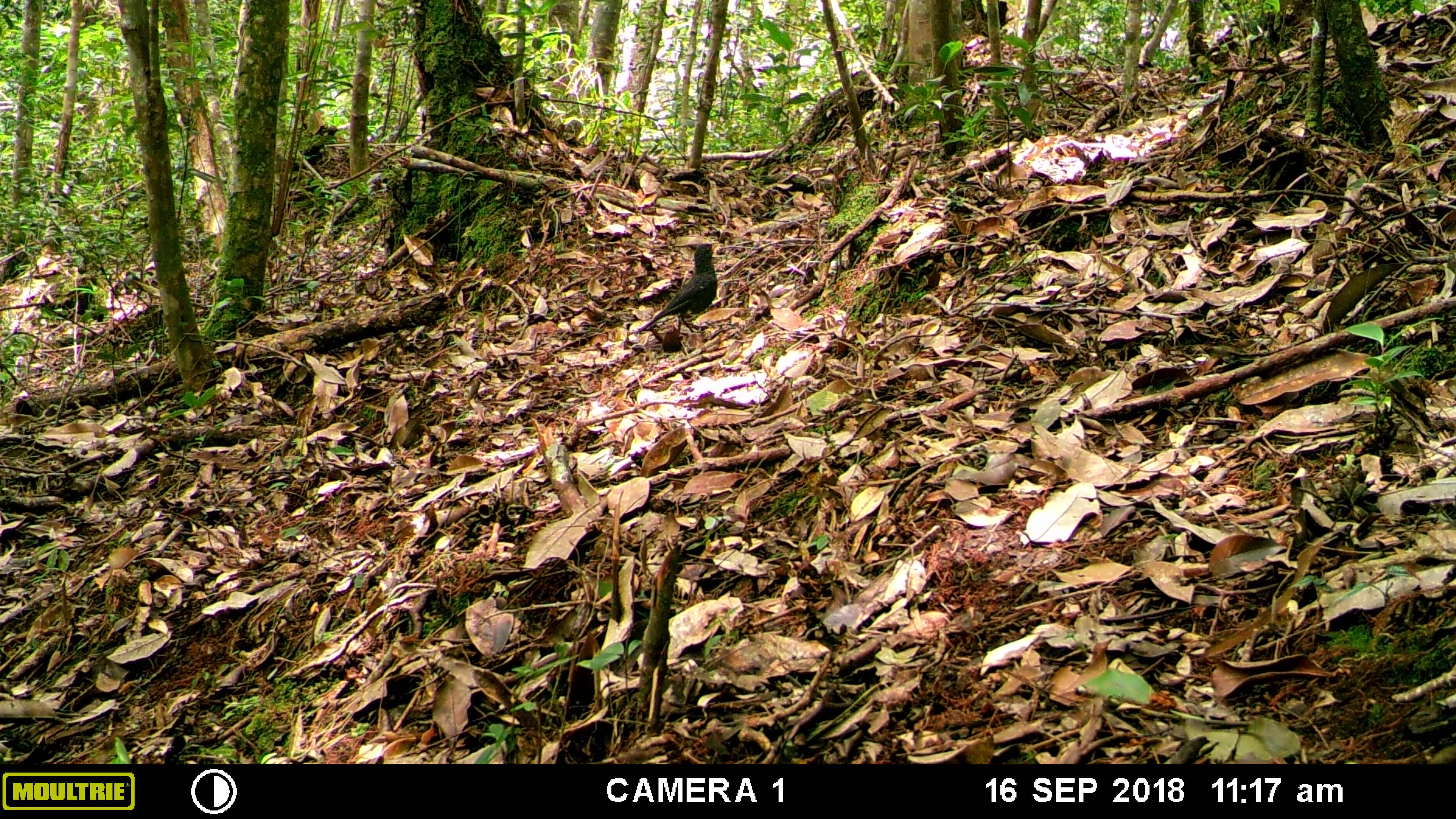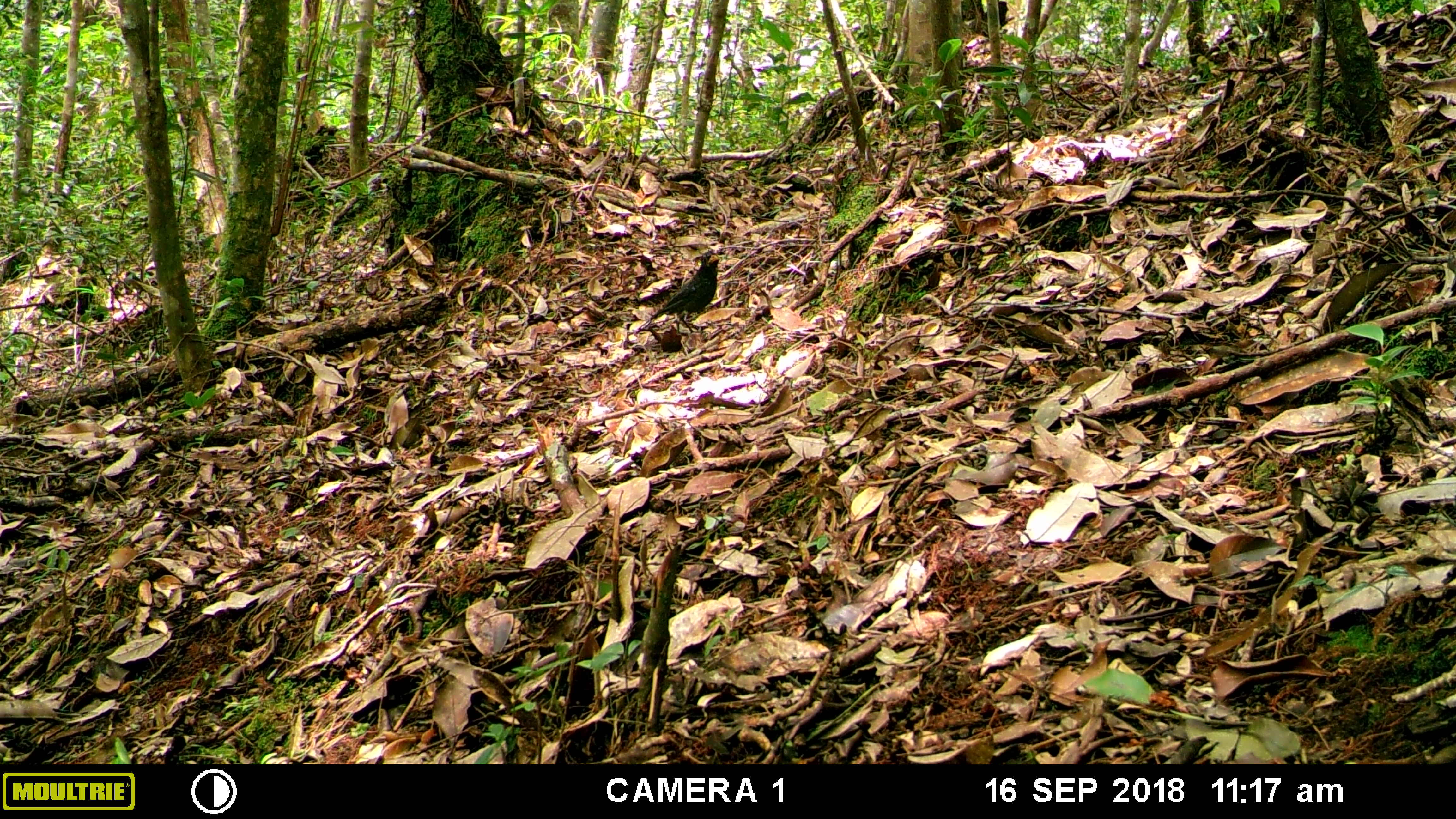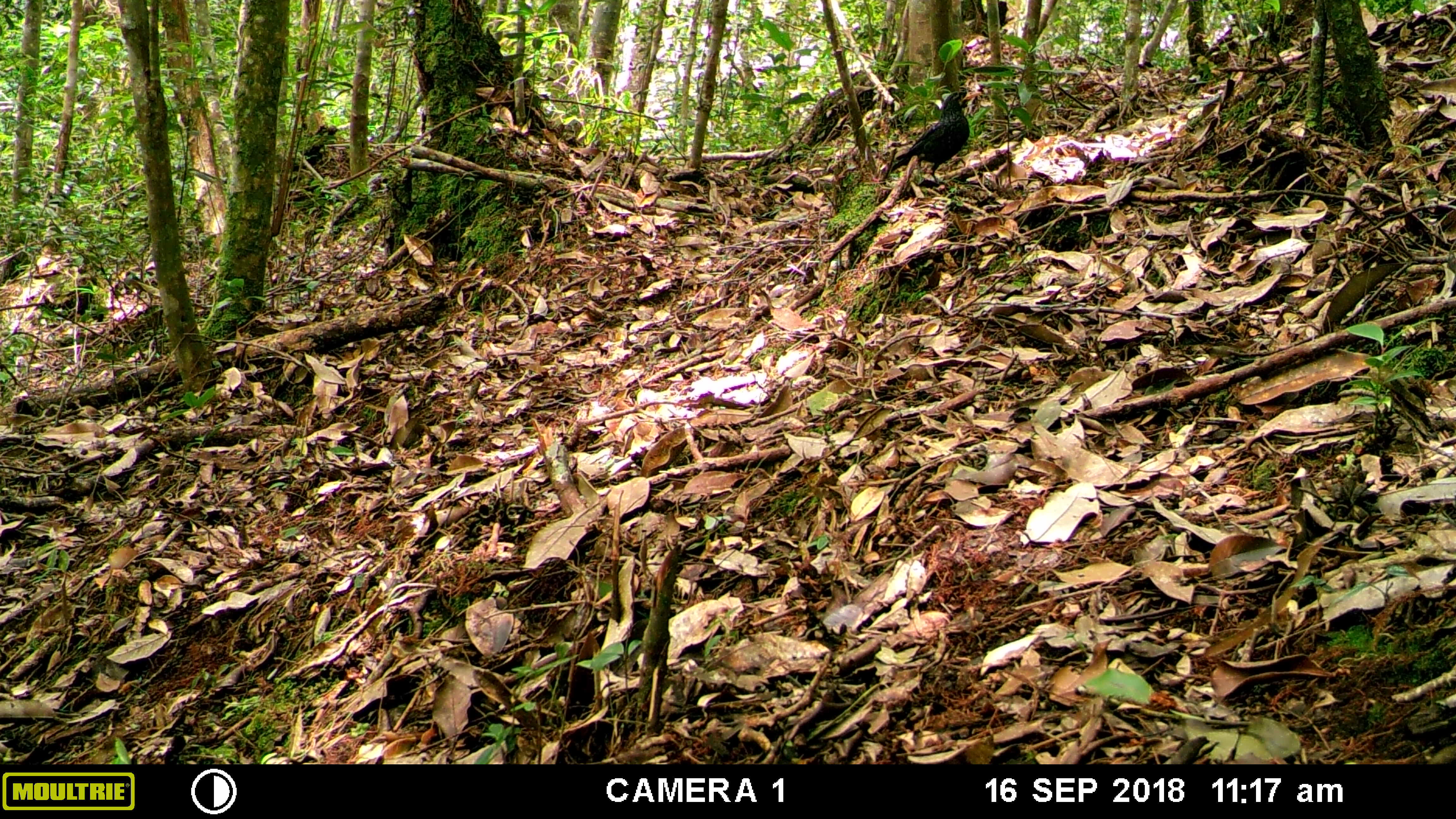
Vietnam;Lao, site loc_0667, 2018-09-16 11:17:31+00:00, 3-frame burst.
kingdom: Animalia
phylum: Chordata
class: Aves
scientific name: Aves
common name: bird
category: unidentified bird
Unidentified bird (bird) (Aves). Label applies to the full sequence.